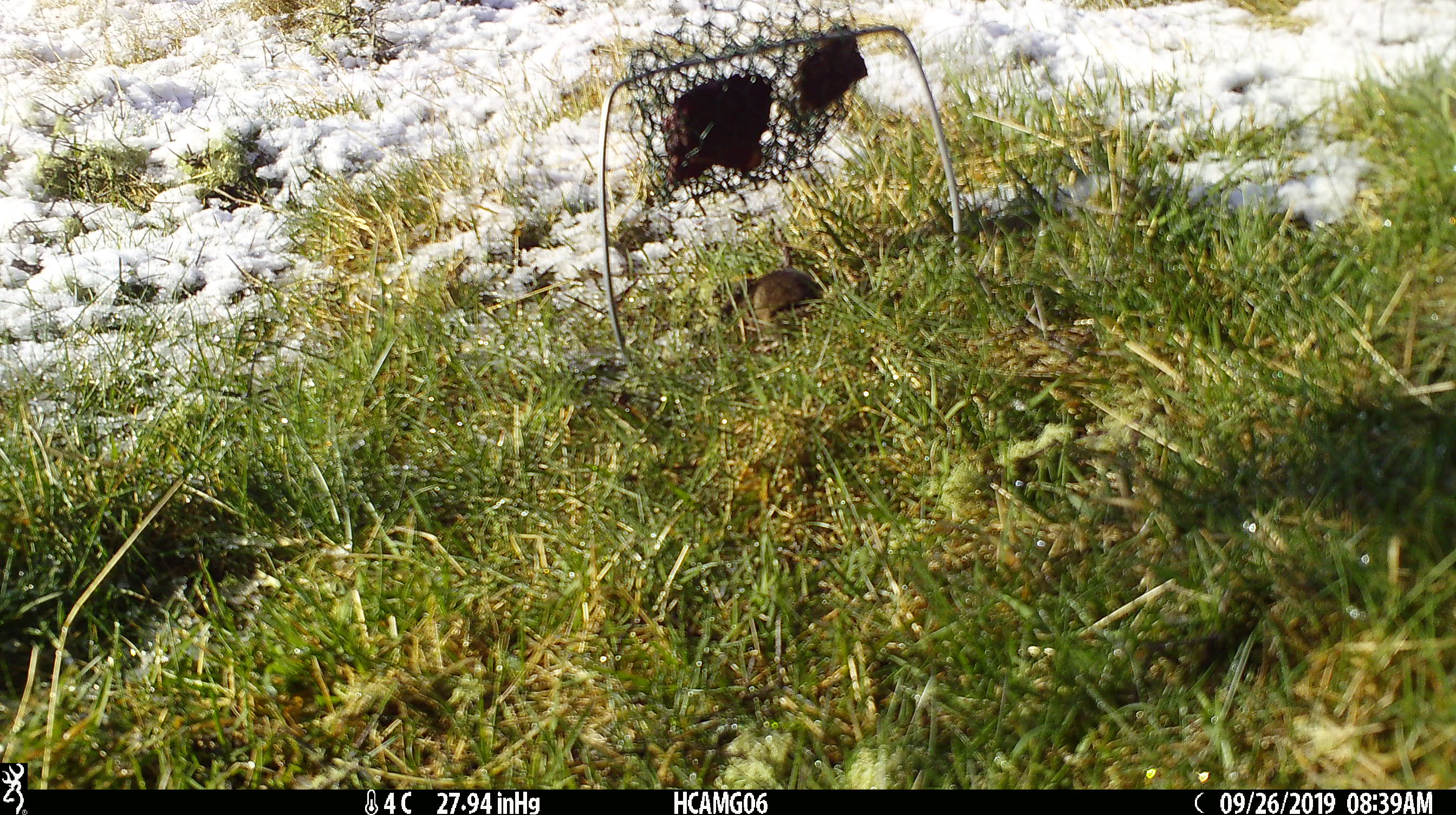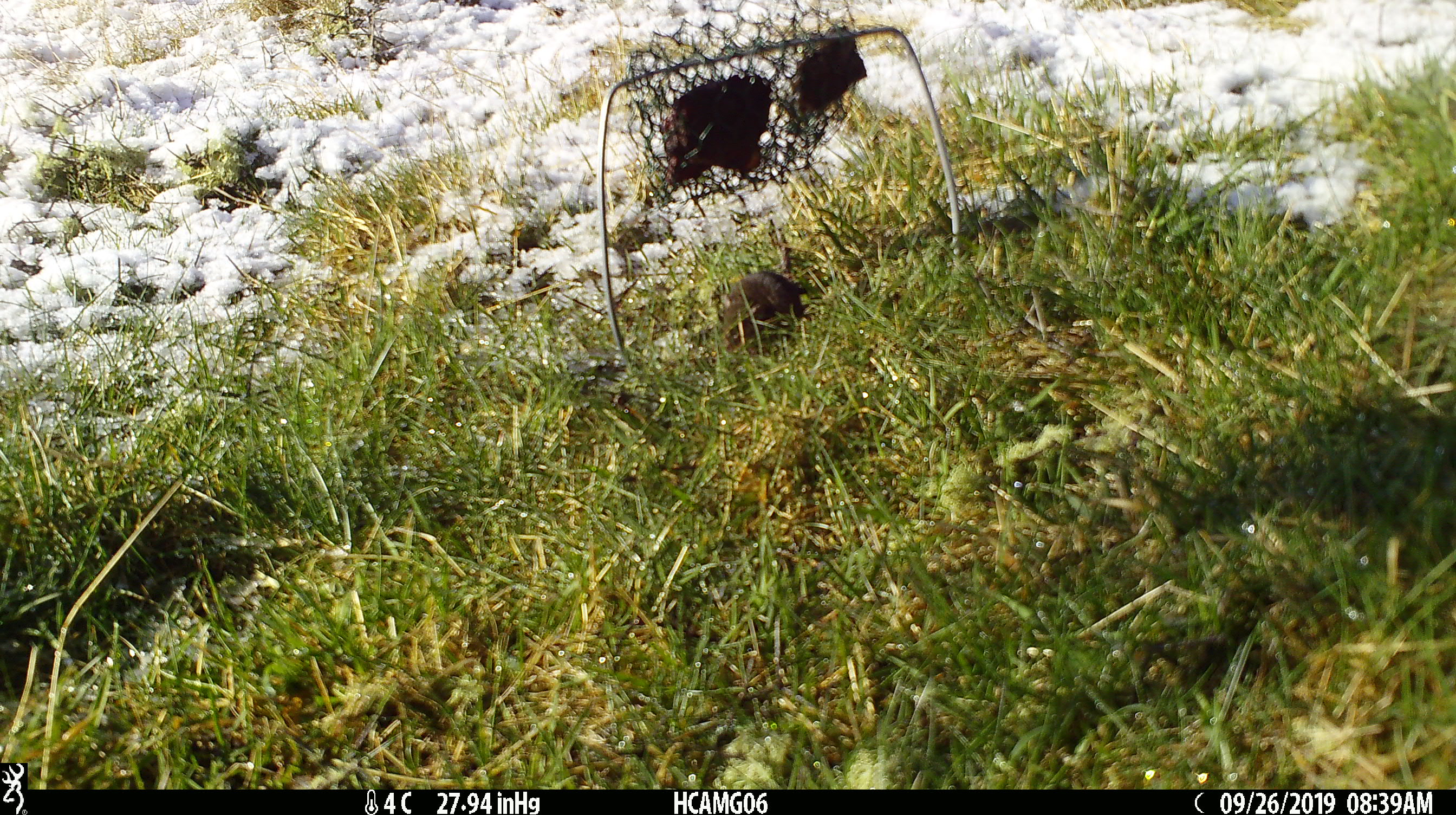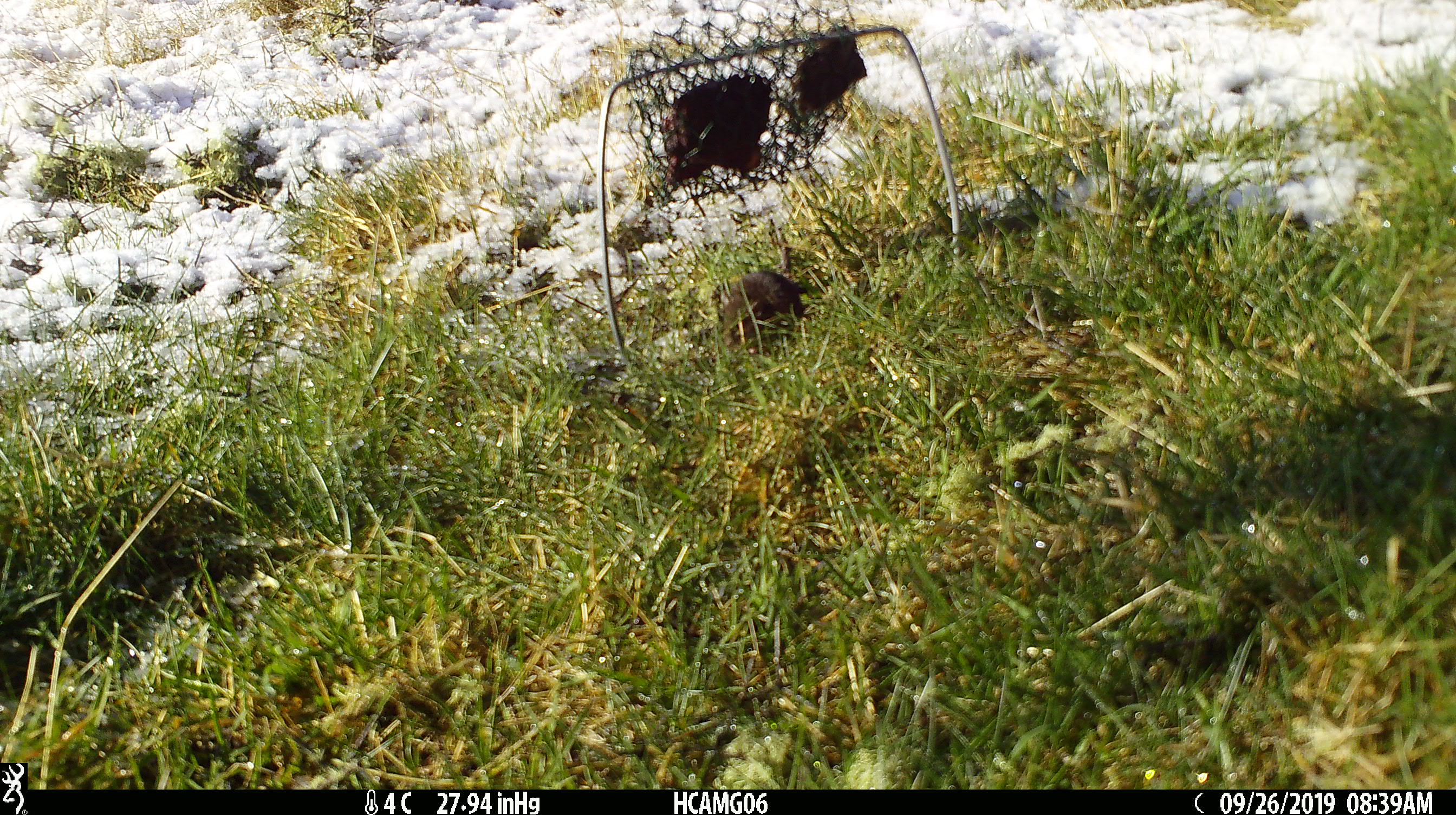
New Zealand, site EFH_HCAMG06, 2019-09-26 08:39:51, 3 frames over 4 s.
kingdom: Animalia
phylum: Chordata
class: Mammalia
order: Rodentia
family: Muridae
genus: Mus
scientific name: Mus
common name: mouse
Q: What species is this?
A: Mouse (Mus).